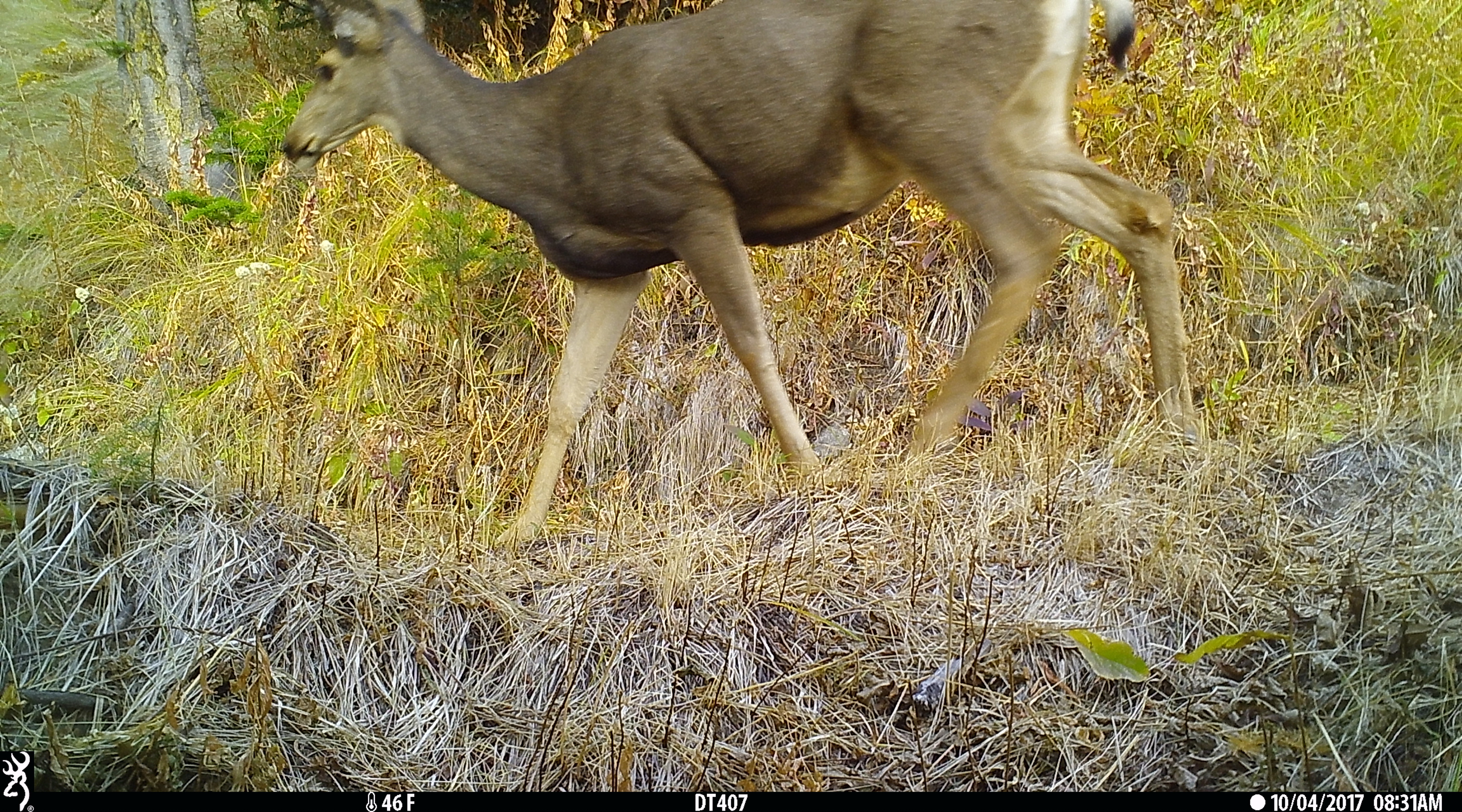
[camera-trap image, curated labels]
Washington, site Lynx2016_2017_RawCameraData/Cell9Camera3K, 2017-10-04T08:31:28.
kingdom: Animalia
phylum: Chordata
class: Mammalia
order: Artiodactyla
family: Cervidae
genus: Odocoileus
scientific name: Odocoileus hemionus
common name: mule deer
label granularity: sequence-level